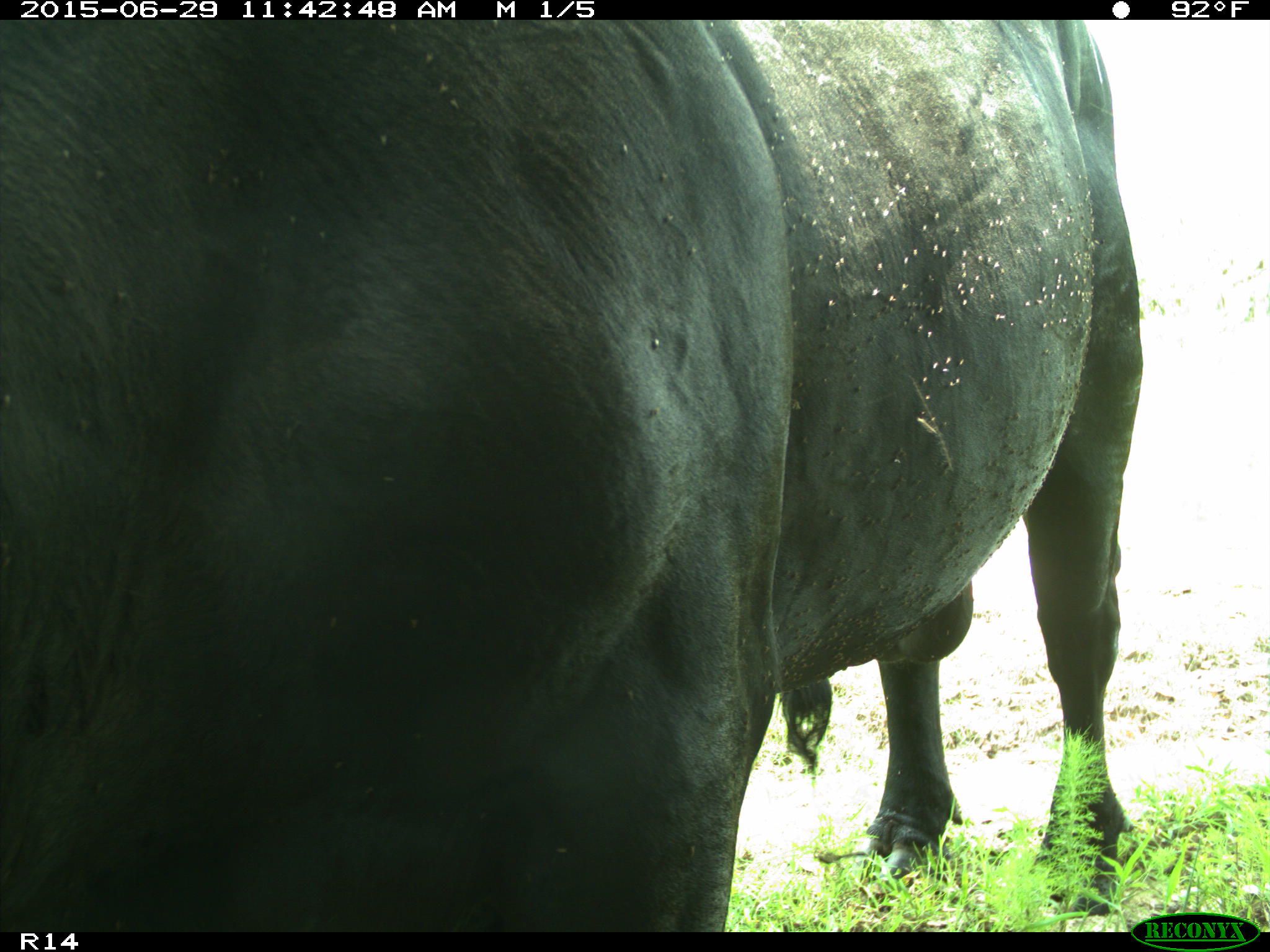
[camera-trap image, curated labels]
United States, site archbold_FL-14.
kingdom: Animalia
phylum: Chordata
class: Mammalia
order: Artiodactyla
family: Bovidae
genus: Bos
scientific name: Bos taurus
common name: domestic cow